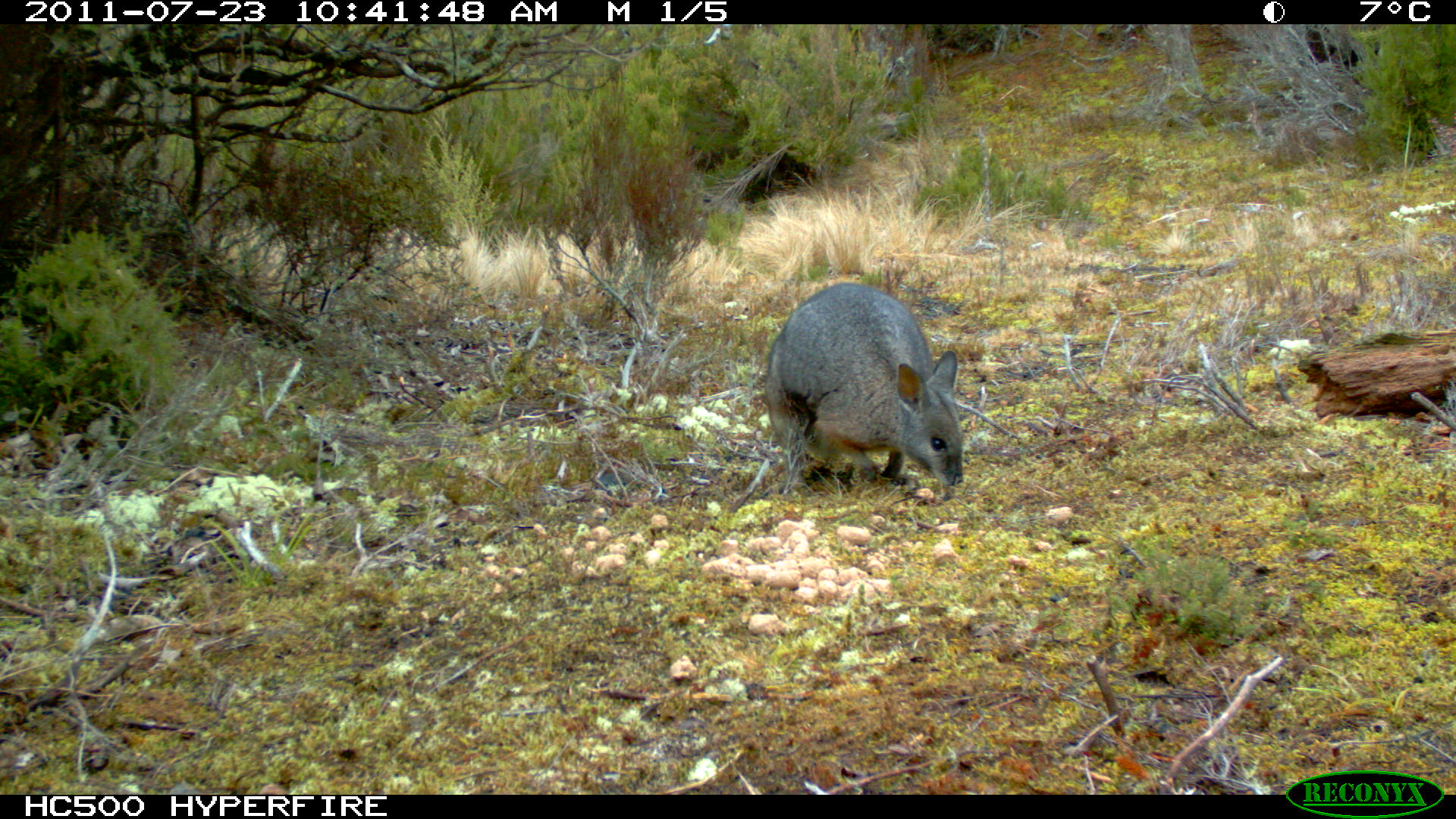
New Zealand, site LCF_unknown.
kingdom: Animalia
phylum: Chordata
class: Mammalia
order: Diprotodontia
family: Macropodidae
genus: Notamacropus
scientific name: Notamacropus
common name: wallaby